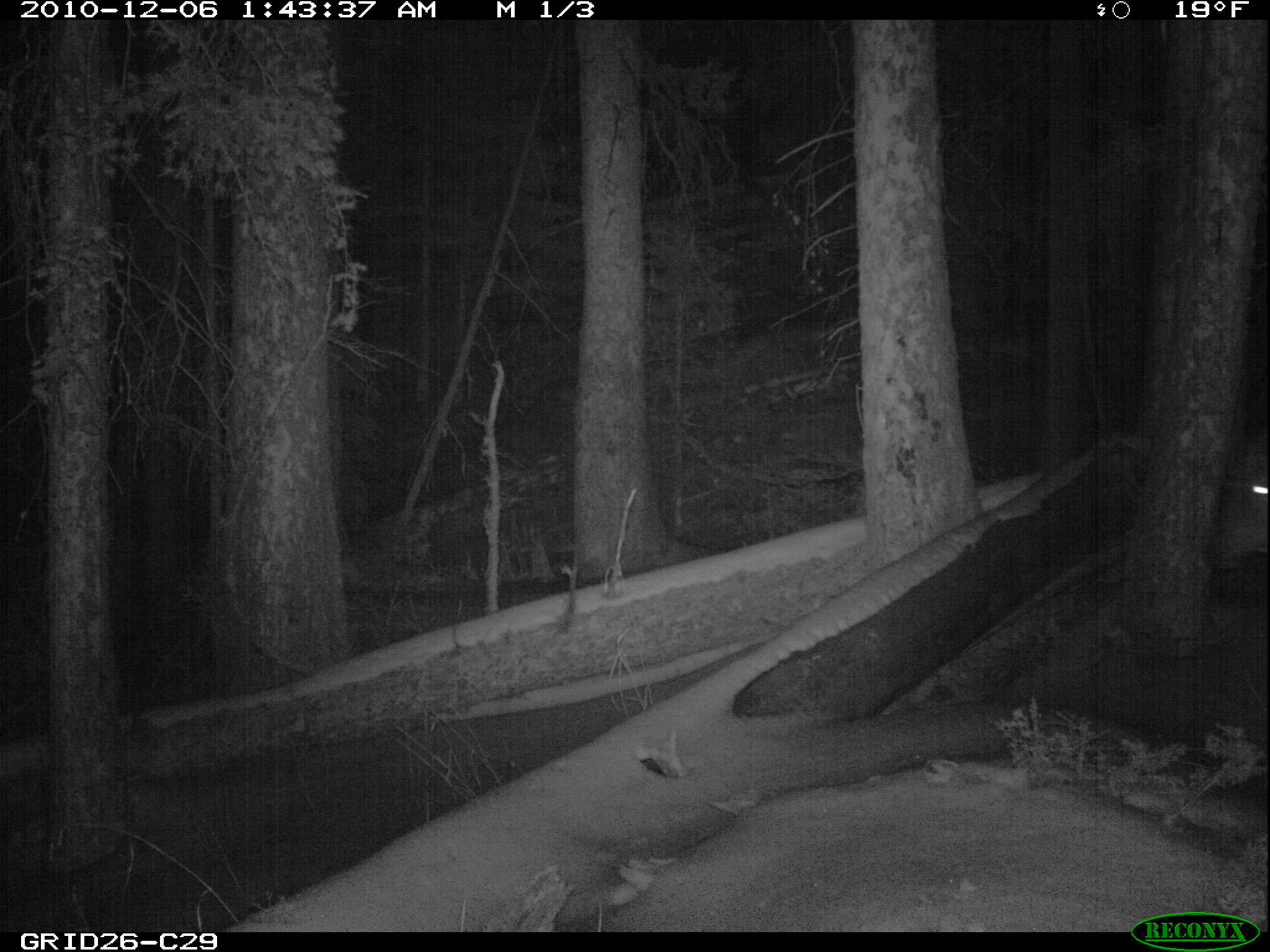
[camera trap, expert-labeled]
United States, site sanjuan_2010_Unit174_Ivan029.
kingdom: Animalia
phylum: Chordata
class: Mammalia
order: Artiodactyla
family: Cervidae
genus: Cervus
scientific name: Cervus elaphus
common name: red deer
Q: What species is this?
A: Cervus elaphus (red deer).